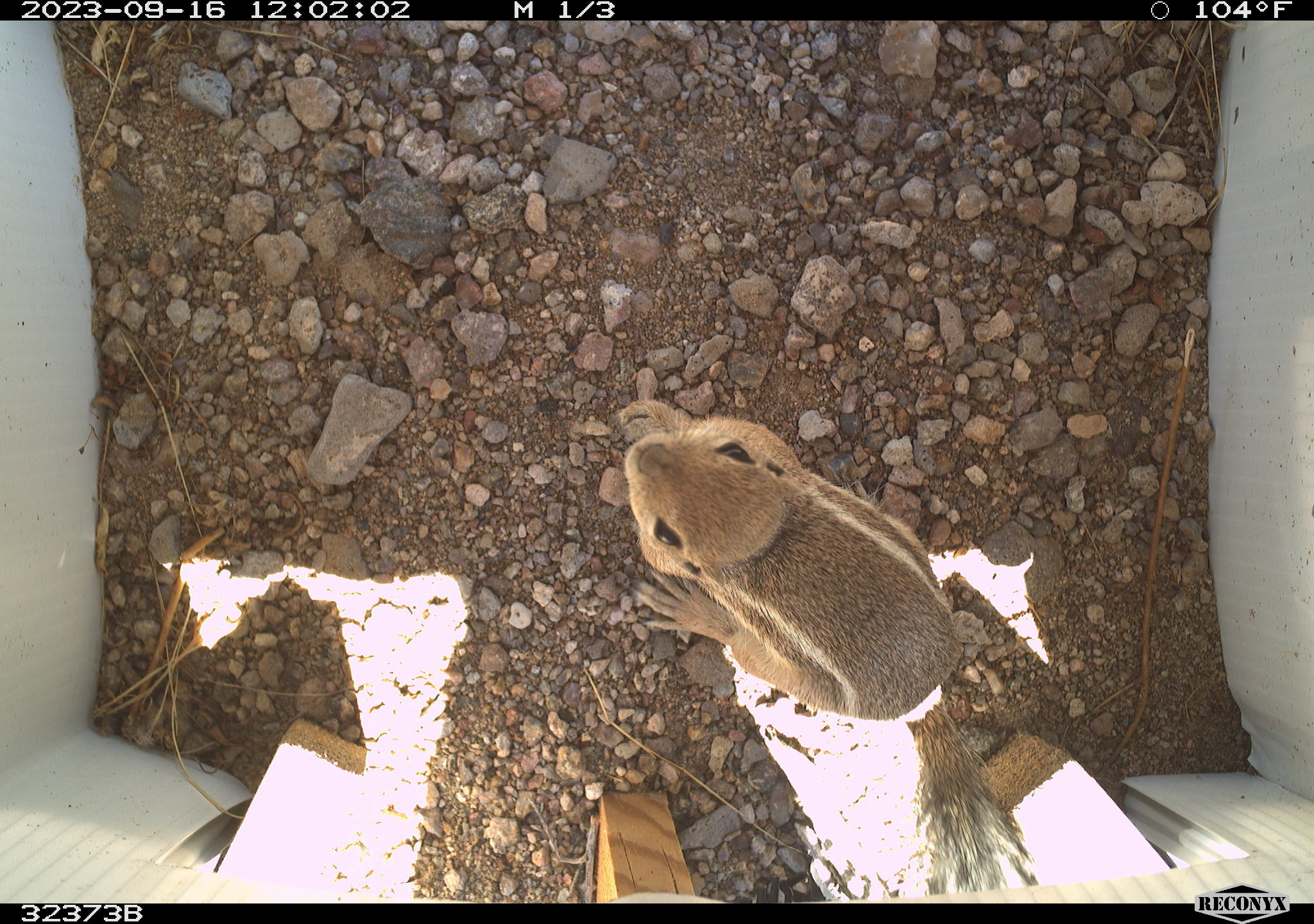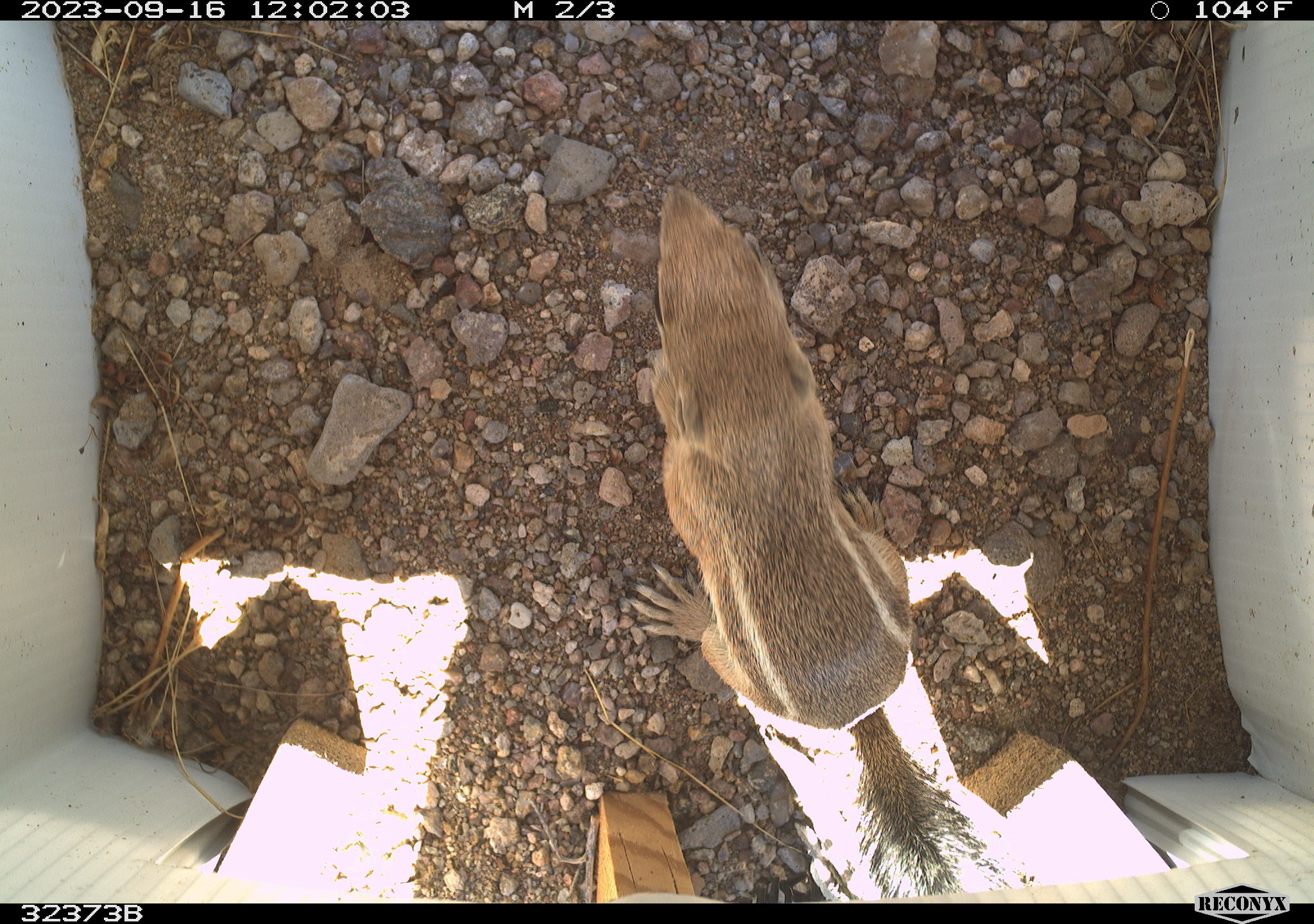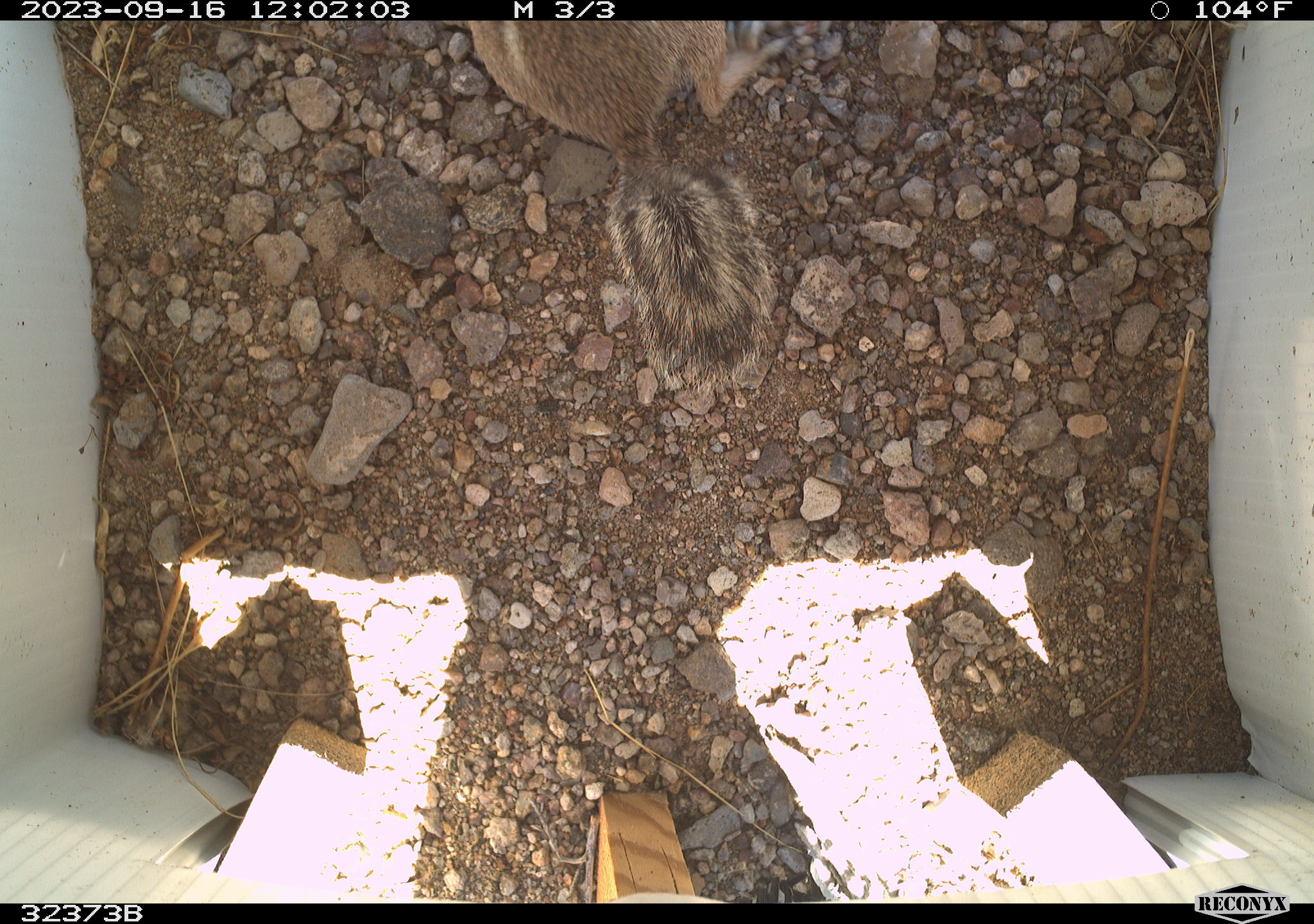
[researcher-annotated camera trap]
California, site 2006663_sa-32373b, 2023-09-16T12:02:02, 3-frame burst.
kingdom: Animalia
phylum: Chordata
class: Mammalia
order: Rodentia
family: Sciuridae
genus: Ammospermophilus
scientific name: Ammospermophilus leucurus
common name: white-tailed antelope squirrel